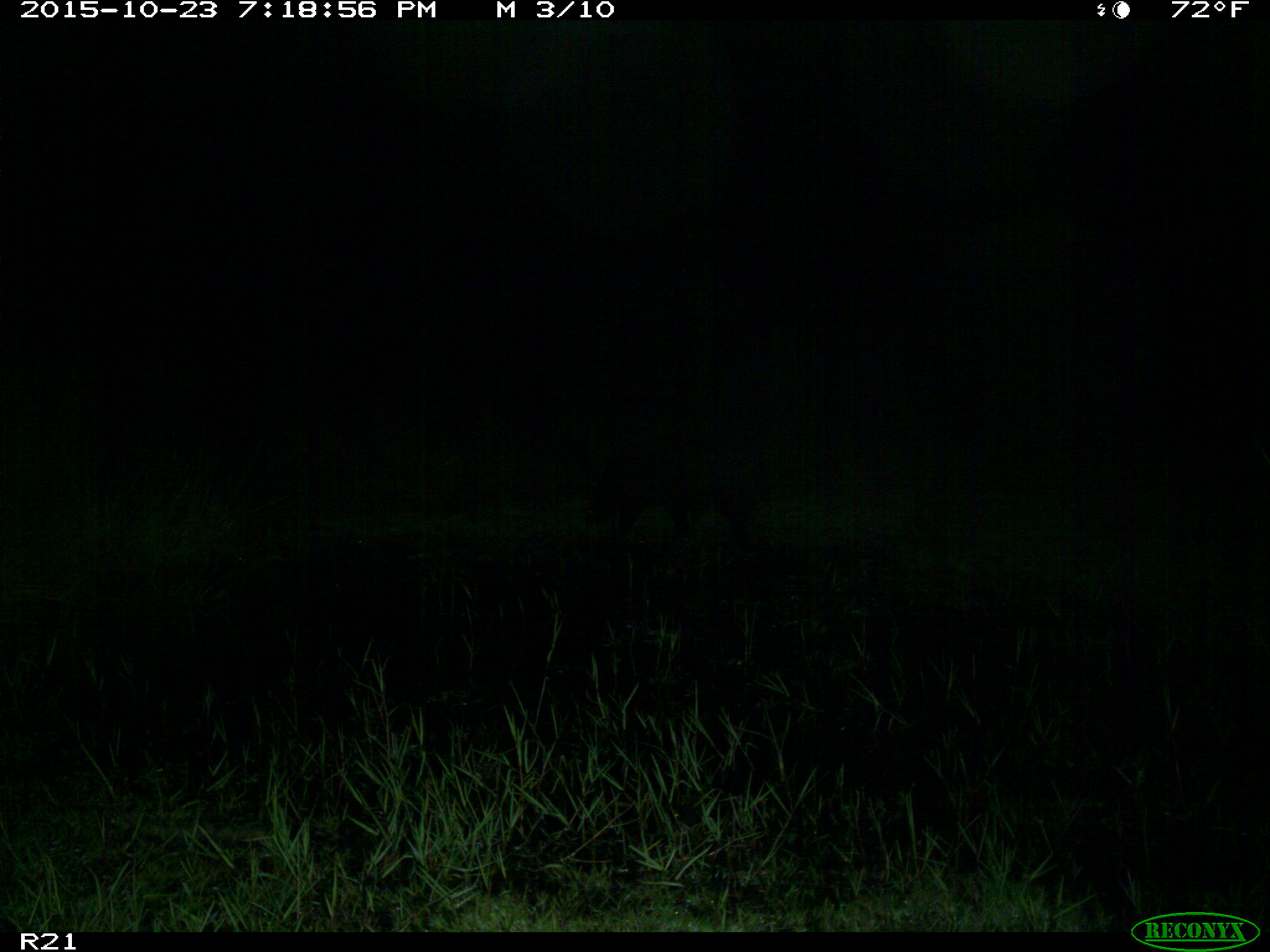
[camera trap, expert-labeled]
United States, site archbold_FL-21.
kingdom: Animalia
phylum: Chordata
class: Mammalia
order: Artiodactyla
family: Suidae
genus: Sus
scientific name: Sus scrofa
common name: wild boar